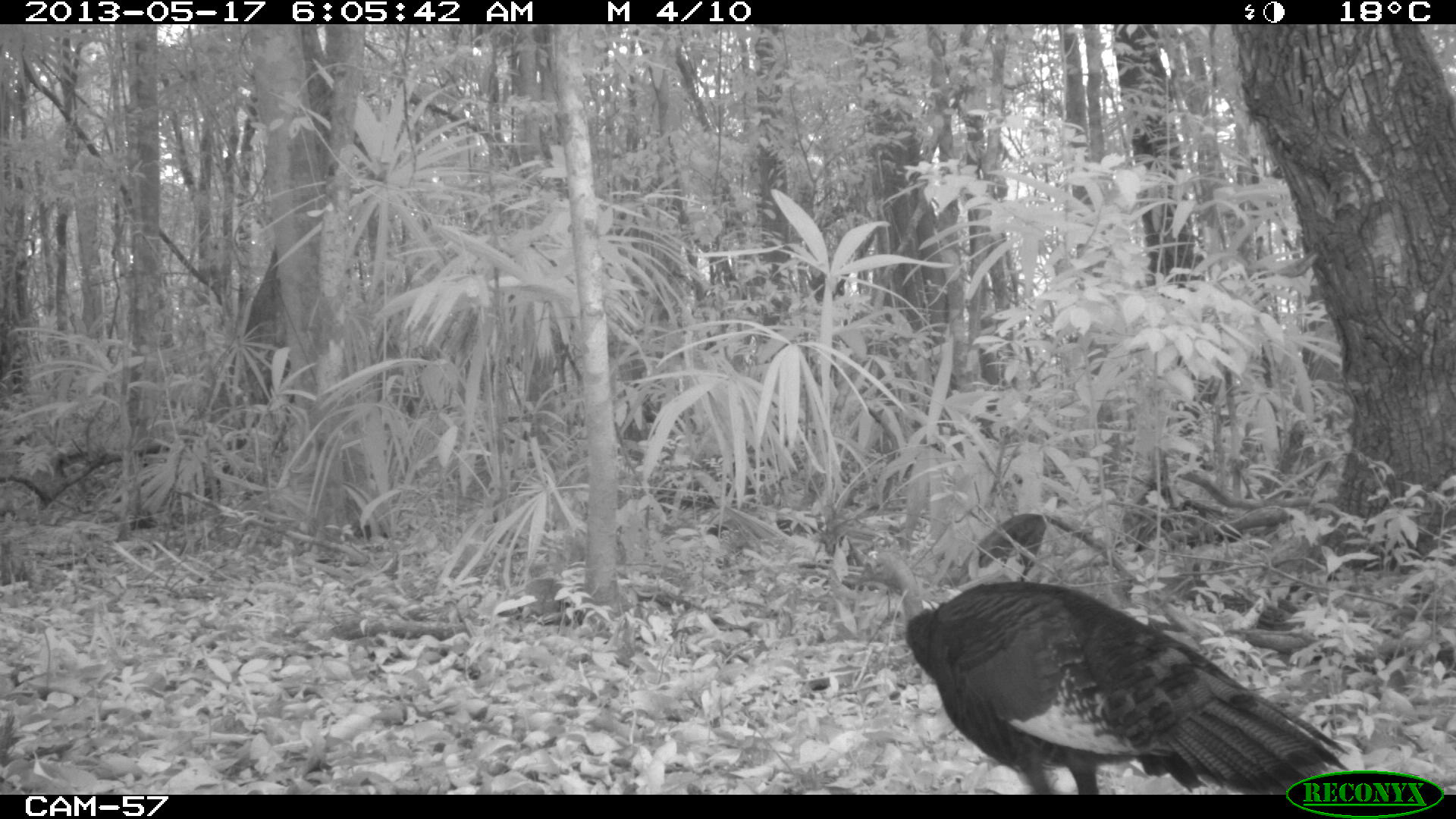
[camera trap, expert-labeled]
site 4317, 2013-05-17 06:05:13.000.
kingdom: Animalia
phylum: Chordata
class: Aves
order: Galliformes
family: Phasianidae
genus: Meleagris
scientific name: Meleagris ocellata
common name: ocellated turkey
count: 1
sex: female